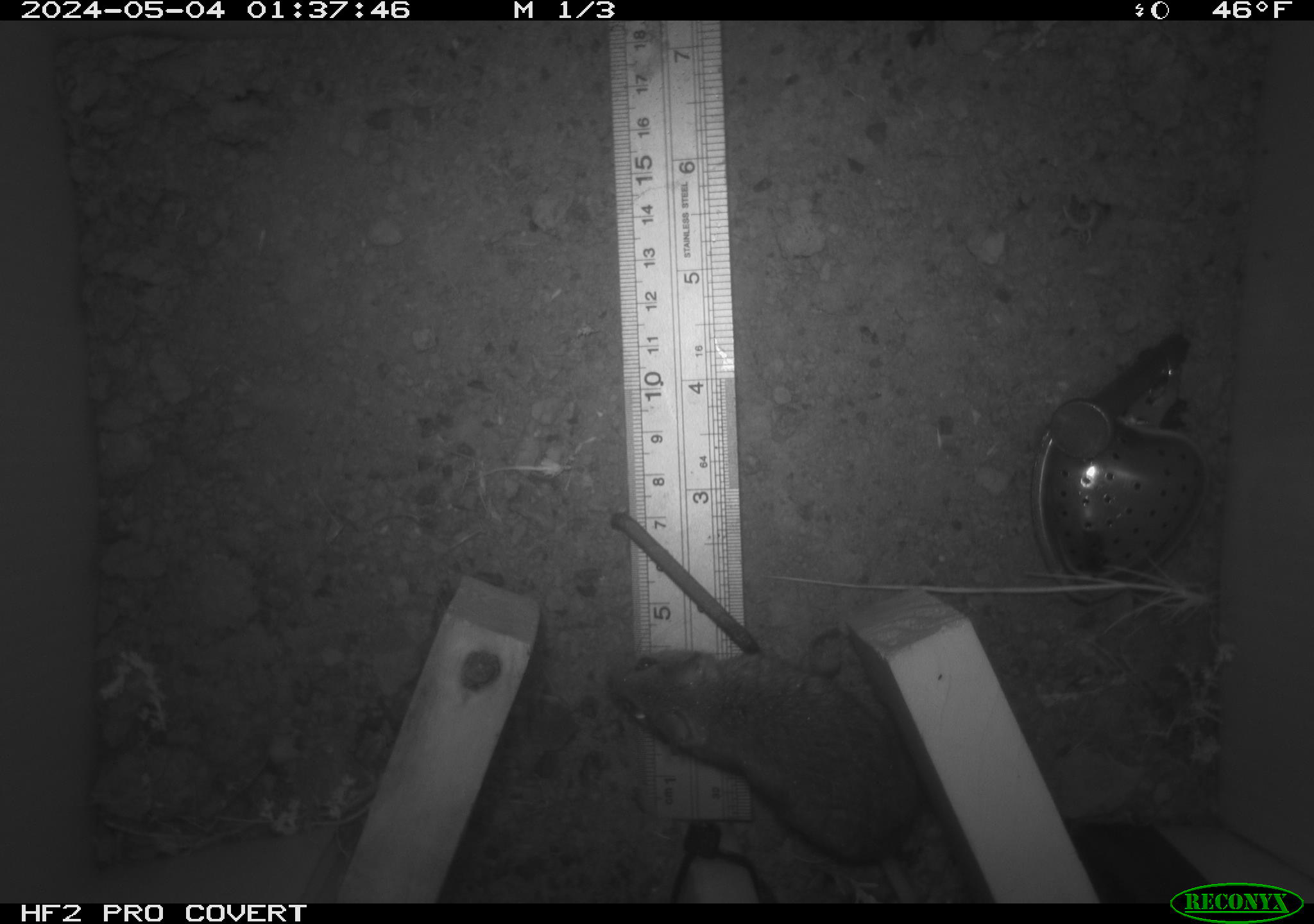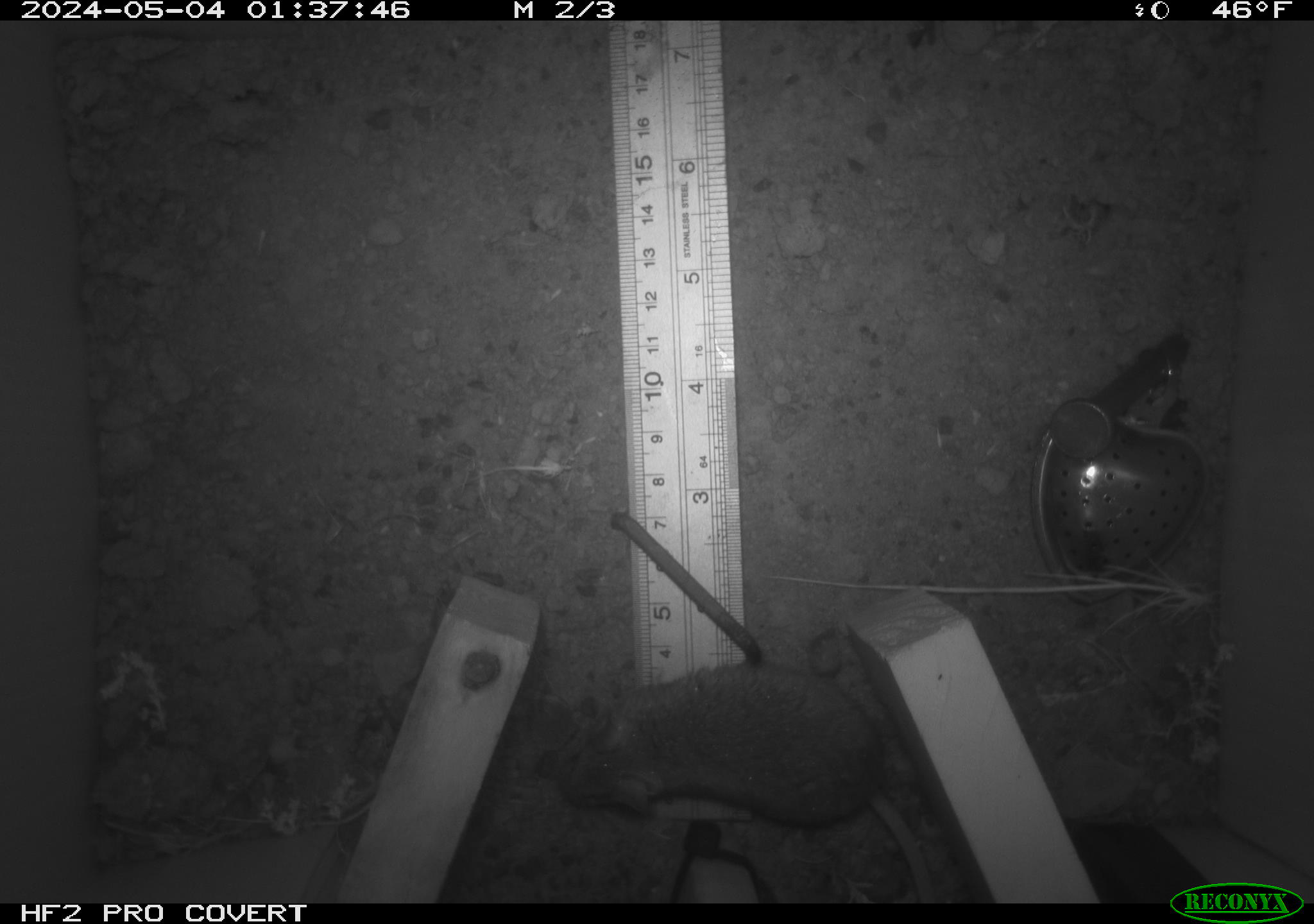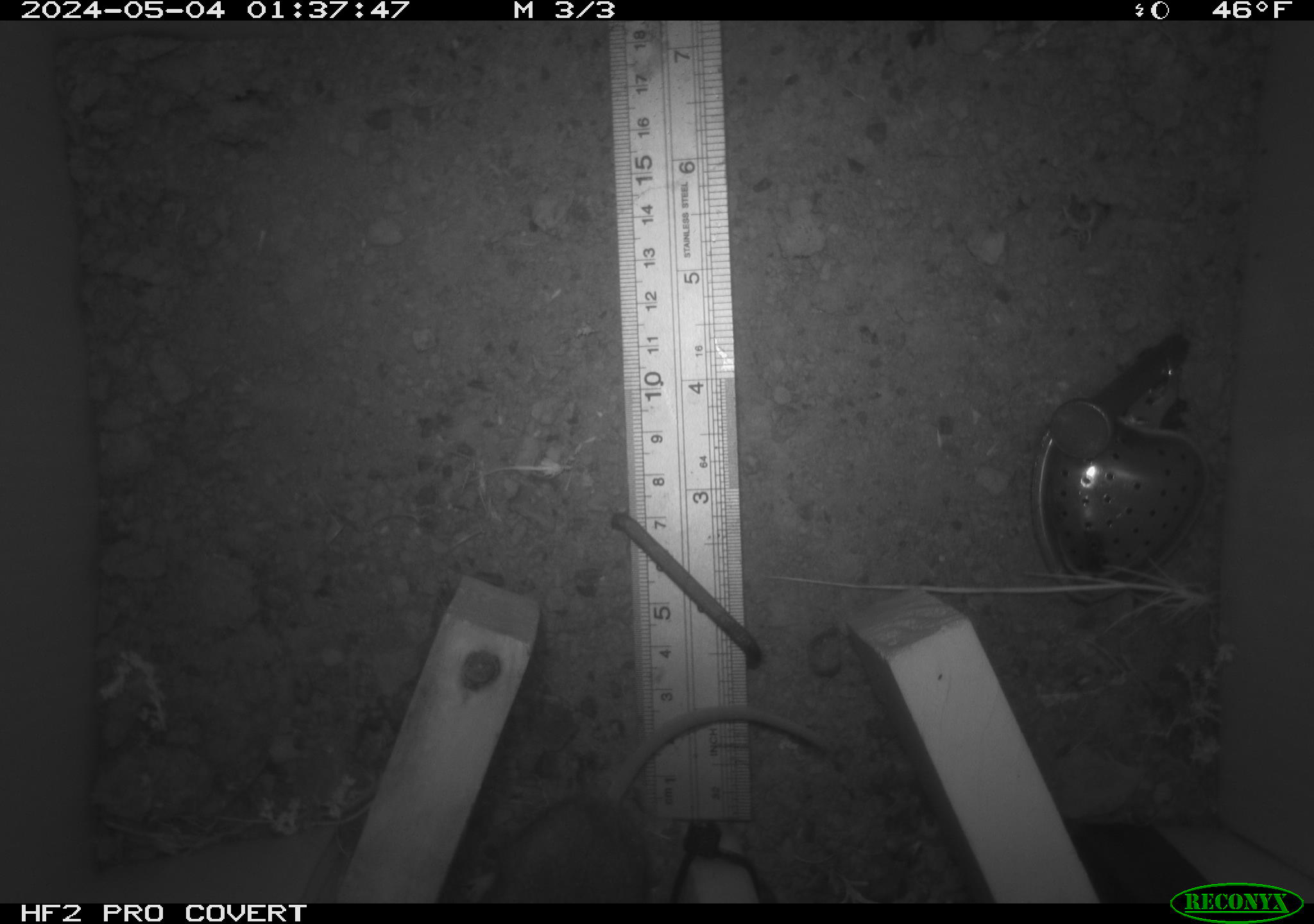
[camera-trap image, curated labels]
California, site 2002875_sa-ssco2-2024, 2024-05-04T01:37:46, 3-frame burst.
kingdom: Animalia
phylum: Chordata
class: Mammalia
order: Rodentia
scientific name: Rodentia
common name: mouse species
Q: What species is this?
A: Mouse species (Rodentia).